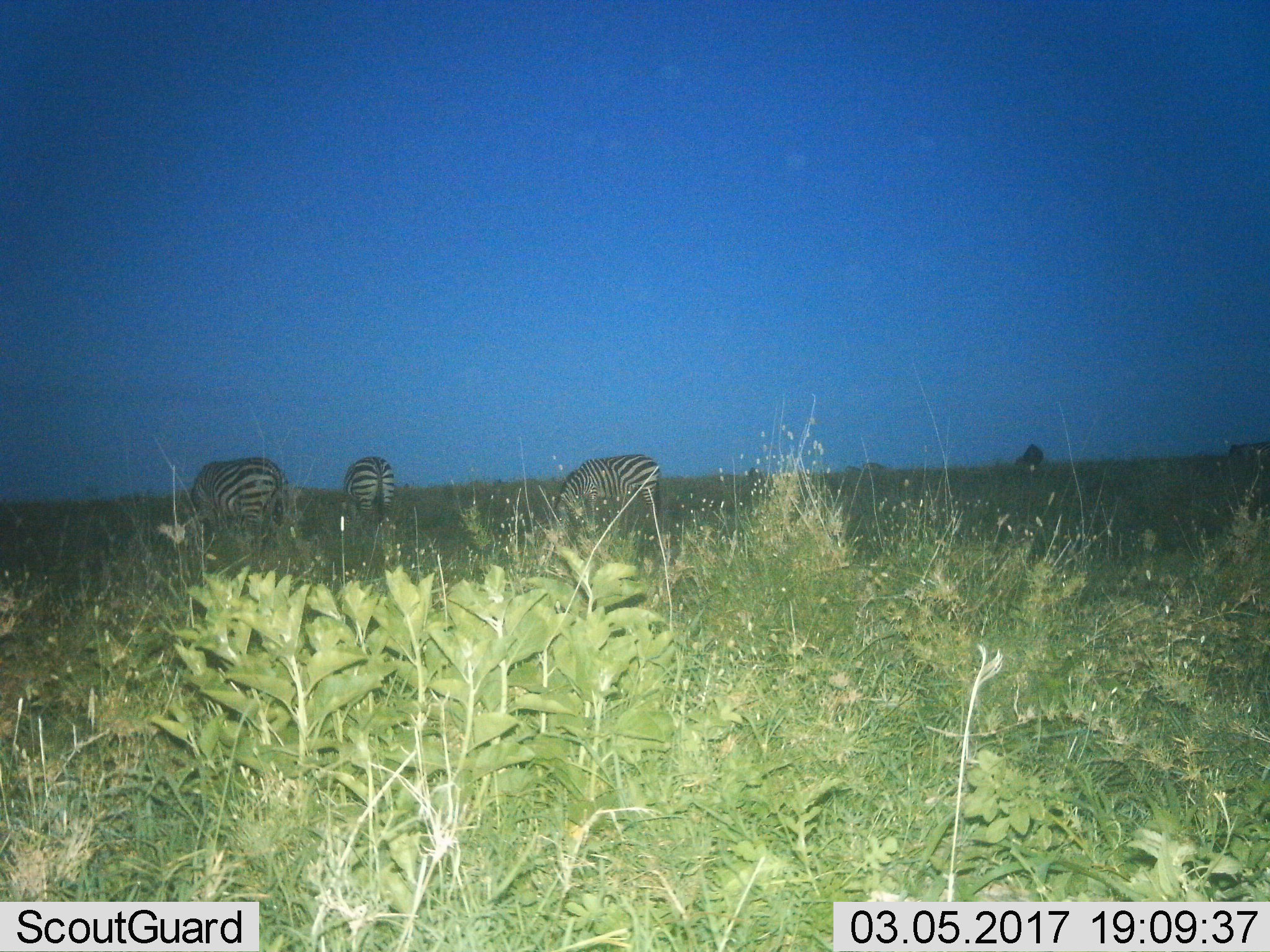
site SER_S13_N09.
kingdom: Animalia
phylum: Chordata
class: Mammalia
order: Perissodactyla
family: Equidae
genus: Equus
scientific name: Equus quagga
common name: plains zebra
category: zebraplains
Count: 3.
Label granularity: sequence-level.